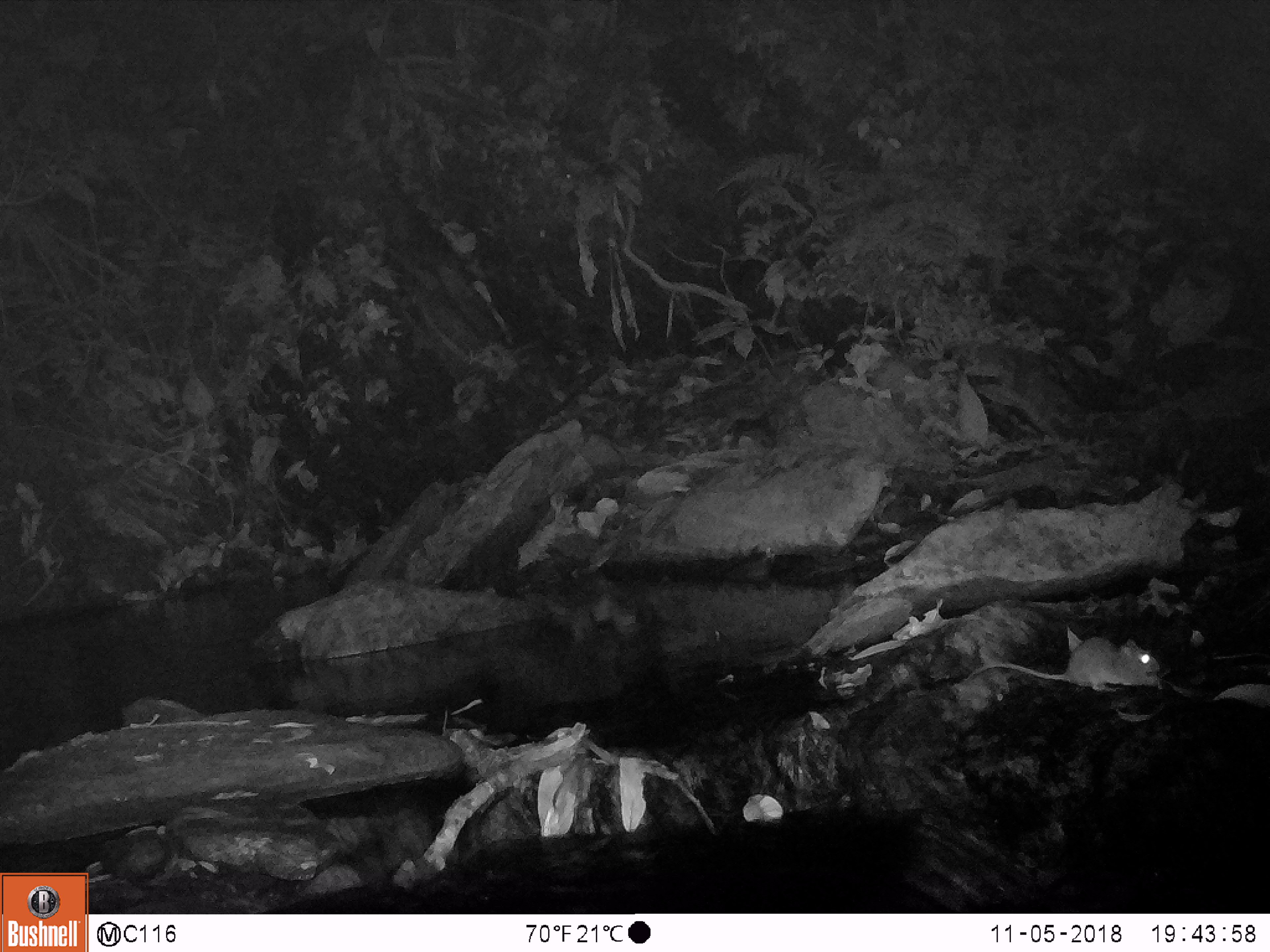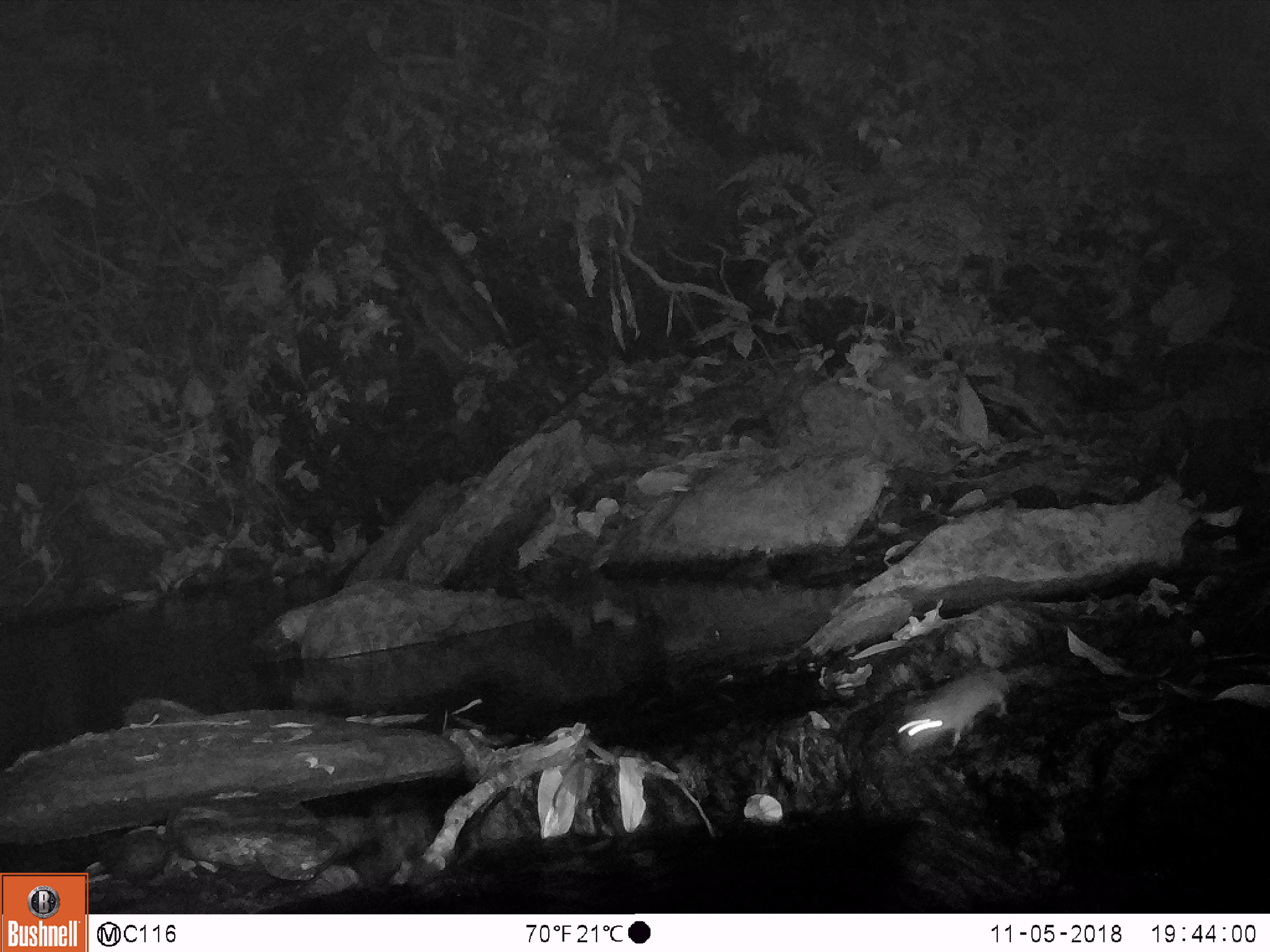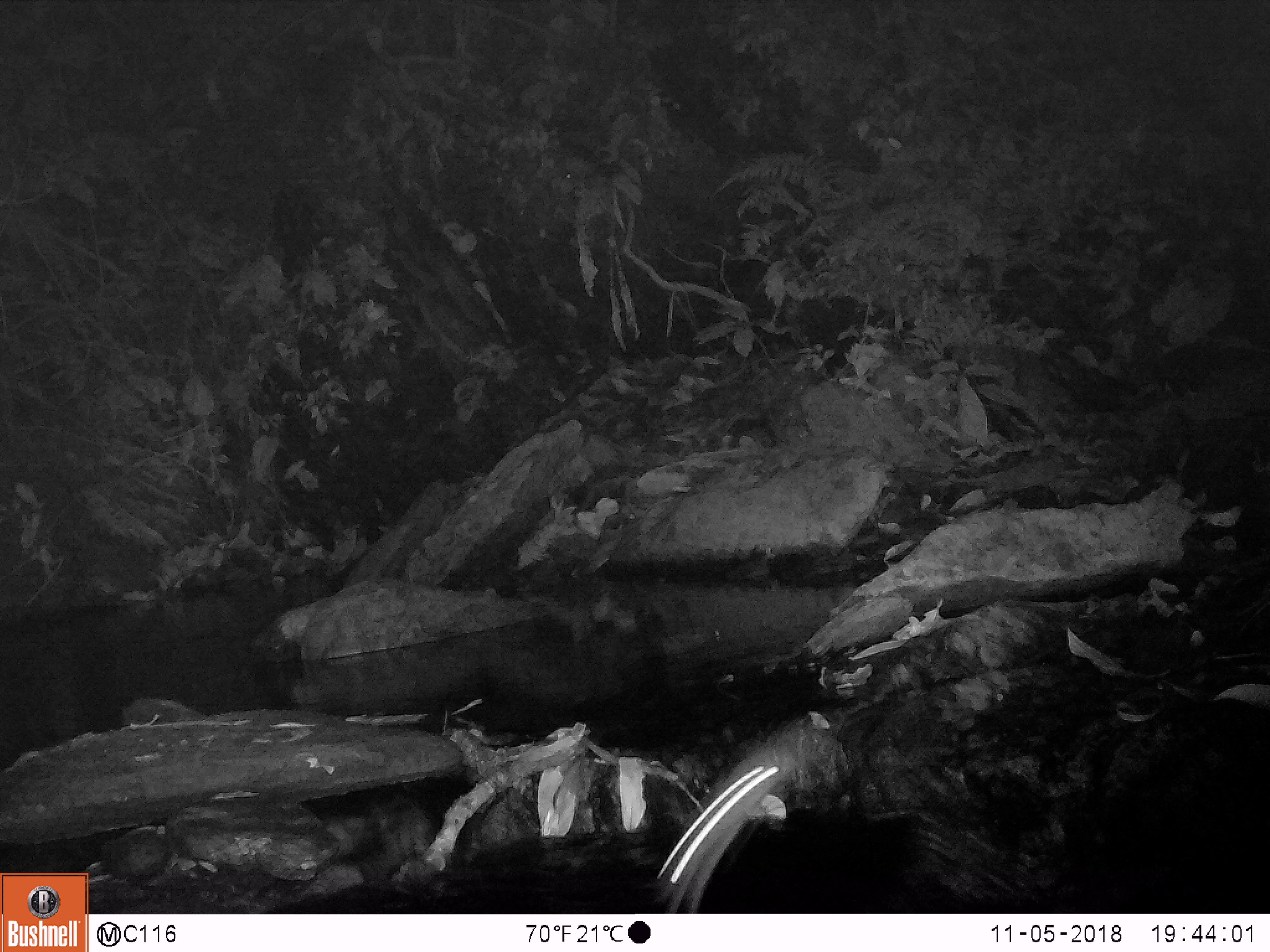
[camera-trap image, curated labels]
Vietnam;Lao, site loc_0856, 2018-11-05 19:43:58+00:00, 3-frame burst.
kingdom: Animalia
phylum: Chordata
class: Mammalia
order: Rodentia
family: Muridae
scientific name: Muridae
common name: old-world mice and rats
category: unidentified murid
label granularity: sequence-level